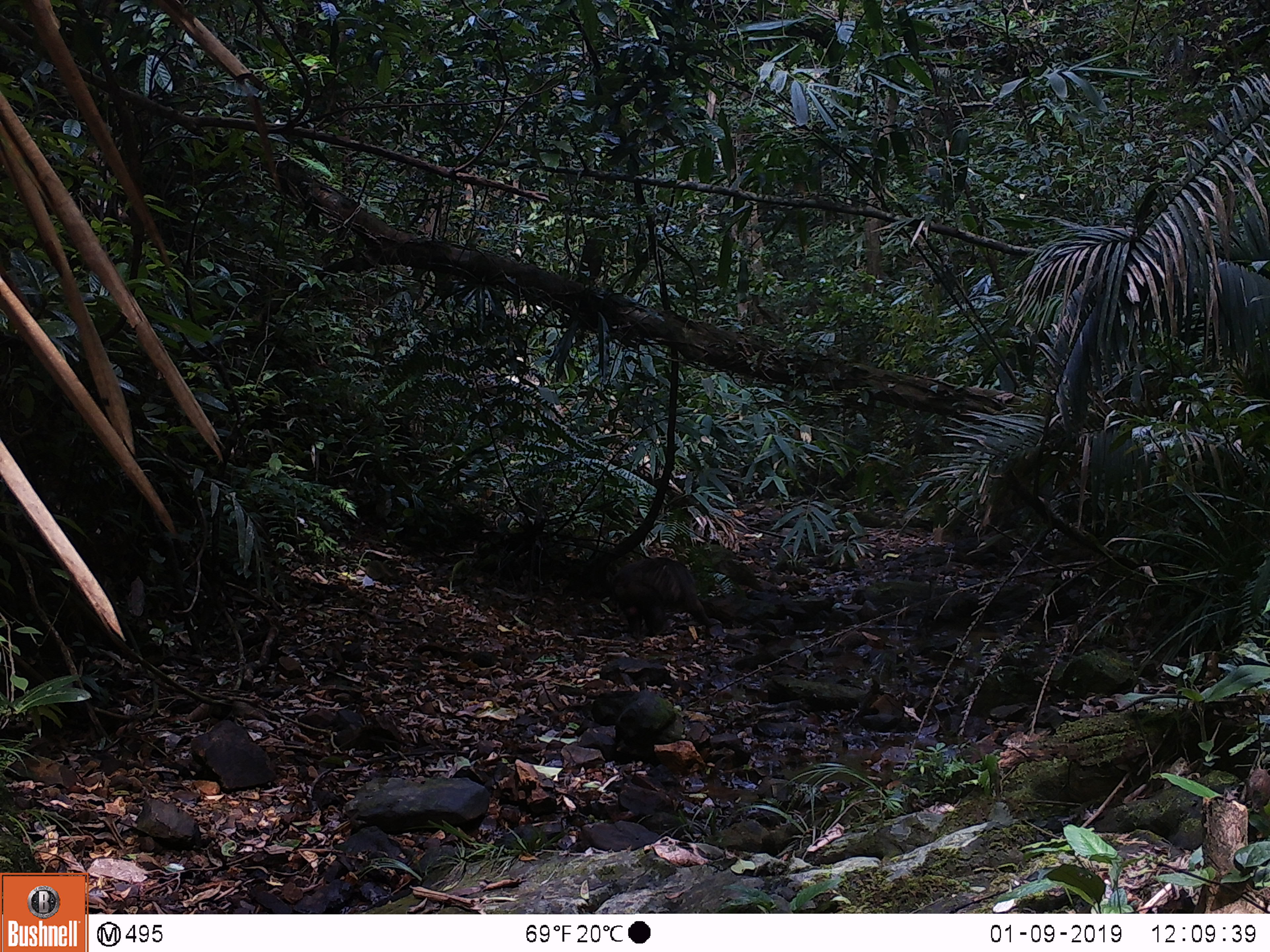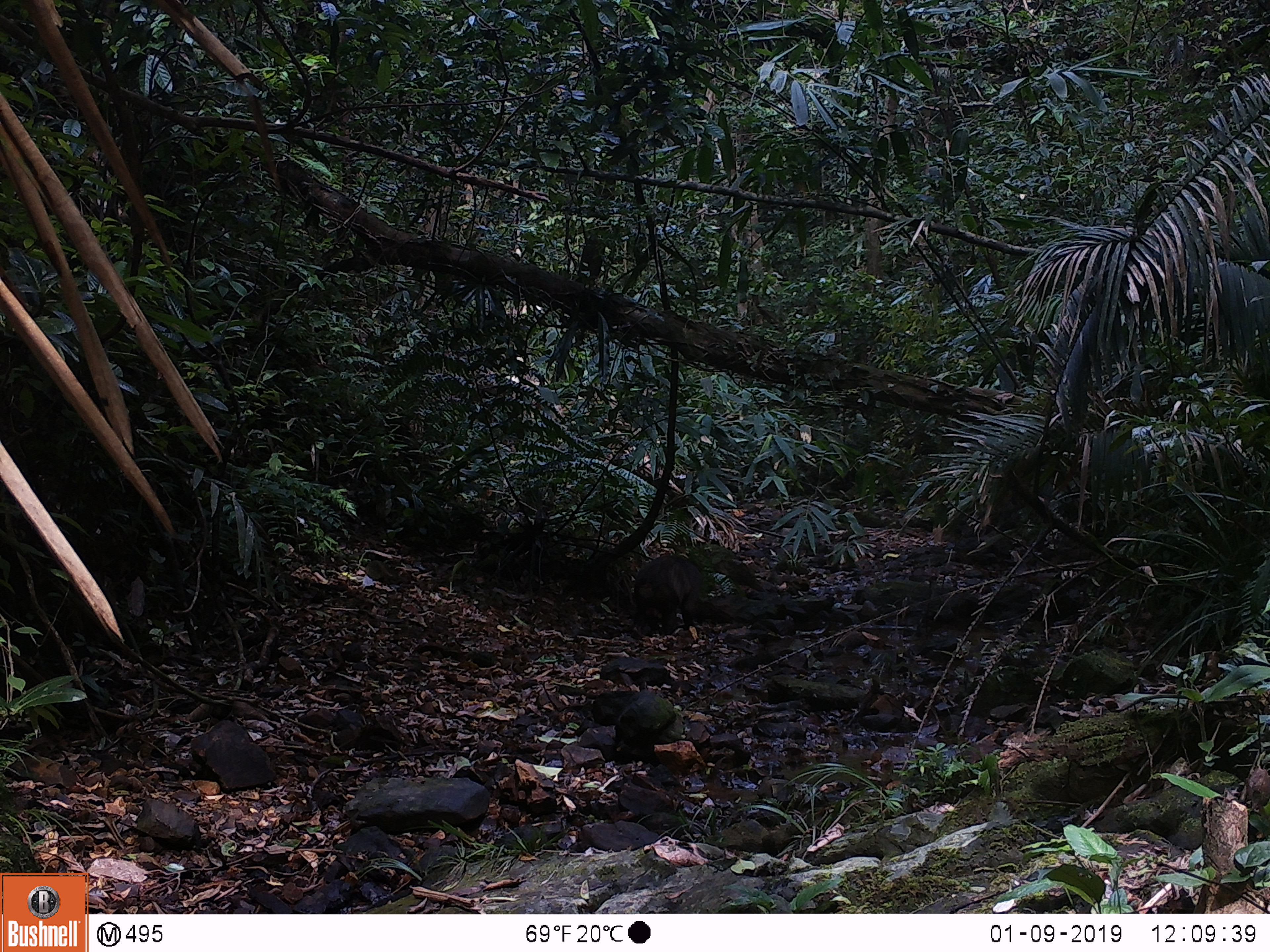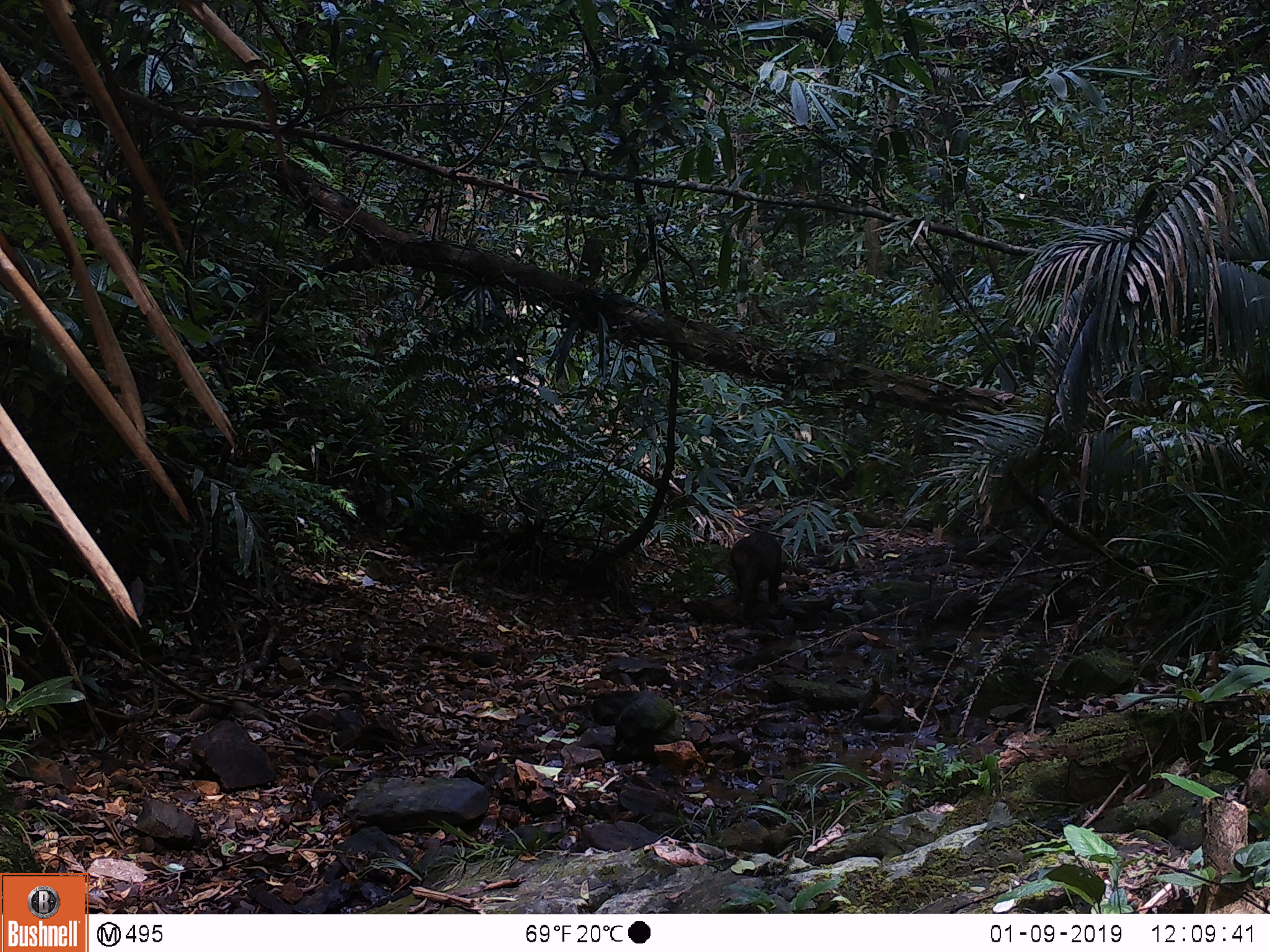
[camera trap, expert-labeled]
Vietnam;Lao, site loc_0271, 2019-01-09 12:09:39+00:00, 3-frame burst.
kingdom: Animalia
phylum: Chordata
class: Mammalia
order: Primates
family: Cercopithecidae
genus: Macaca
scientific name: Macaca arctoides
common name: stump-tailed macaque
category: stump tailed macaque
Stump tailed macaque (stump-tailed macaque) (Macaca arctoides). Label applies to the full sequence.